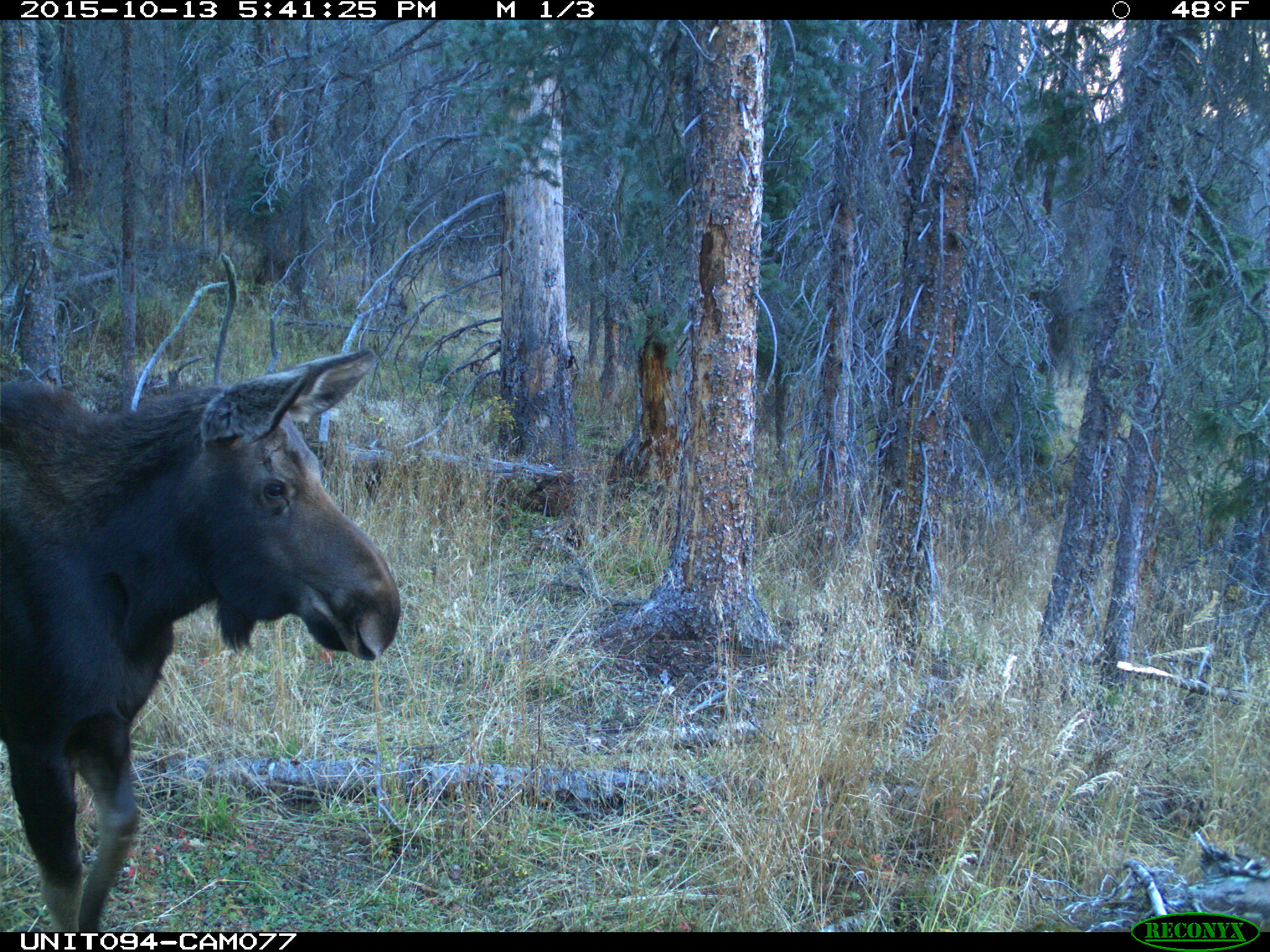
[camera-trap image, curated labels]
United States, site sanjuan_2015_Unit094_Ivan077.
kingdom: Animalia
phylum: Chordata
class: Mammalia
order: Artiodactyla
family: Cervidae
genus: Alces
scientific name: Alces alces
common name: moose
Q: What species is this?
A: Alces alces (moose).